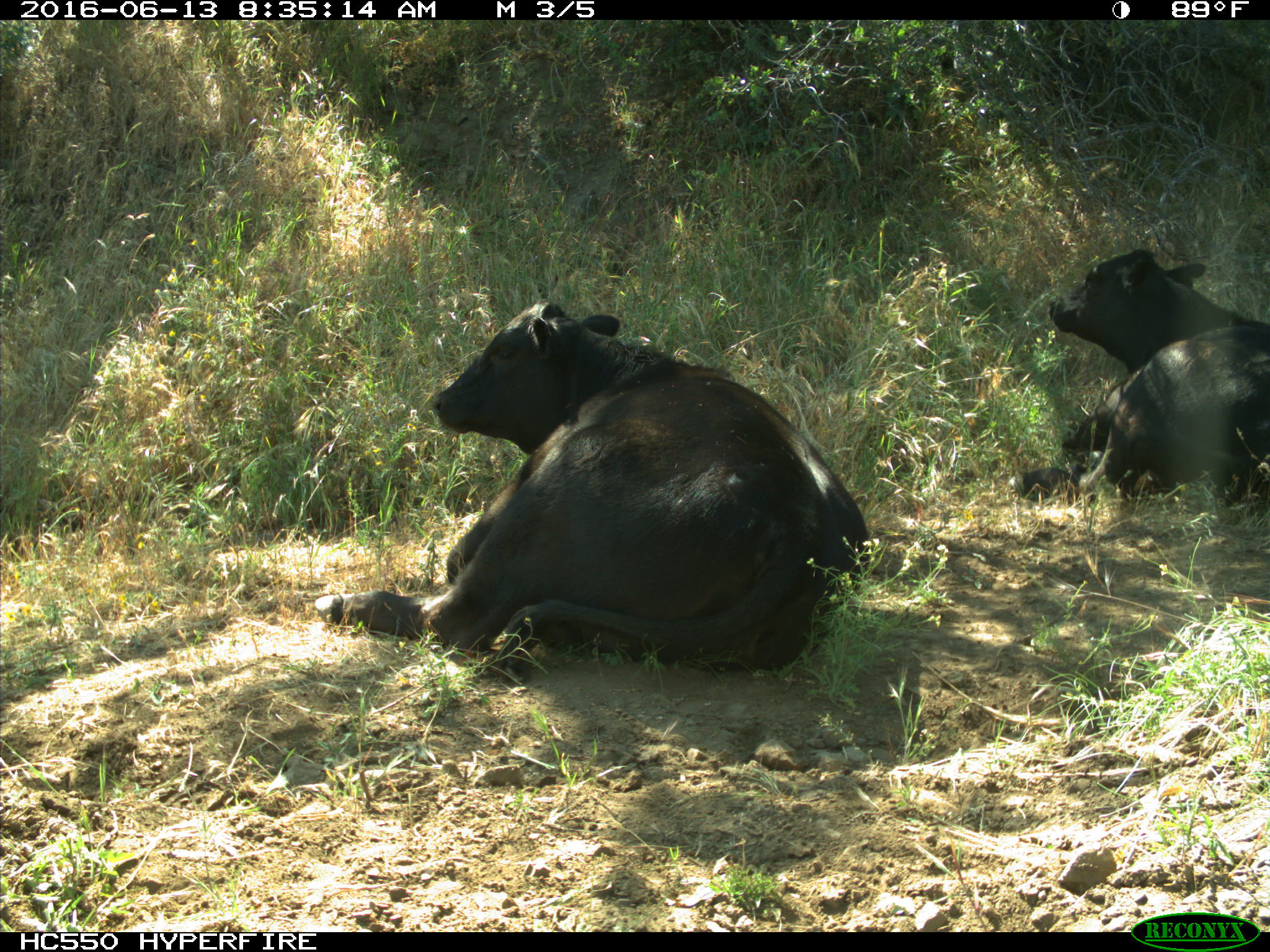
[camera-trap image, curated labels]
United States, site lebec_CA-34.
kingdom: Animalia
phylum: Chordata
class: Mammalia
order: Artiodactyla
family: Bovidae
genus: Bos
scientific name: Bos taurus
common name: domestic cow